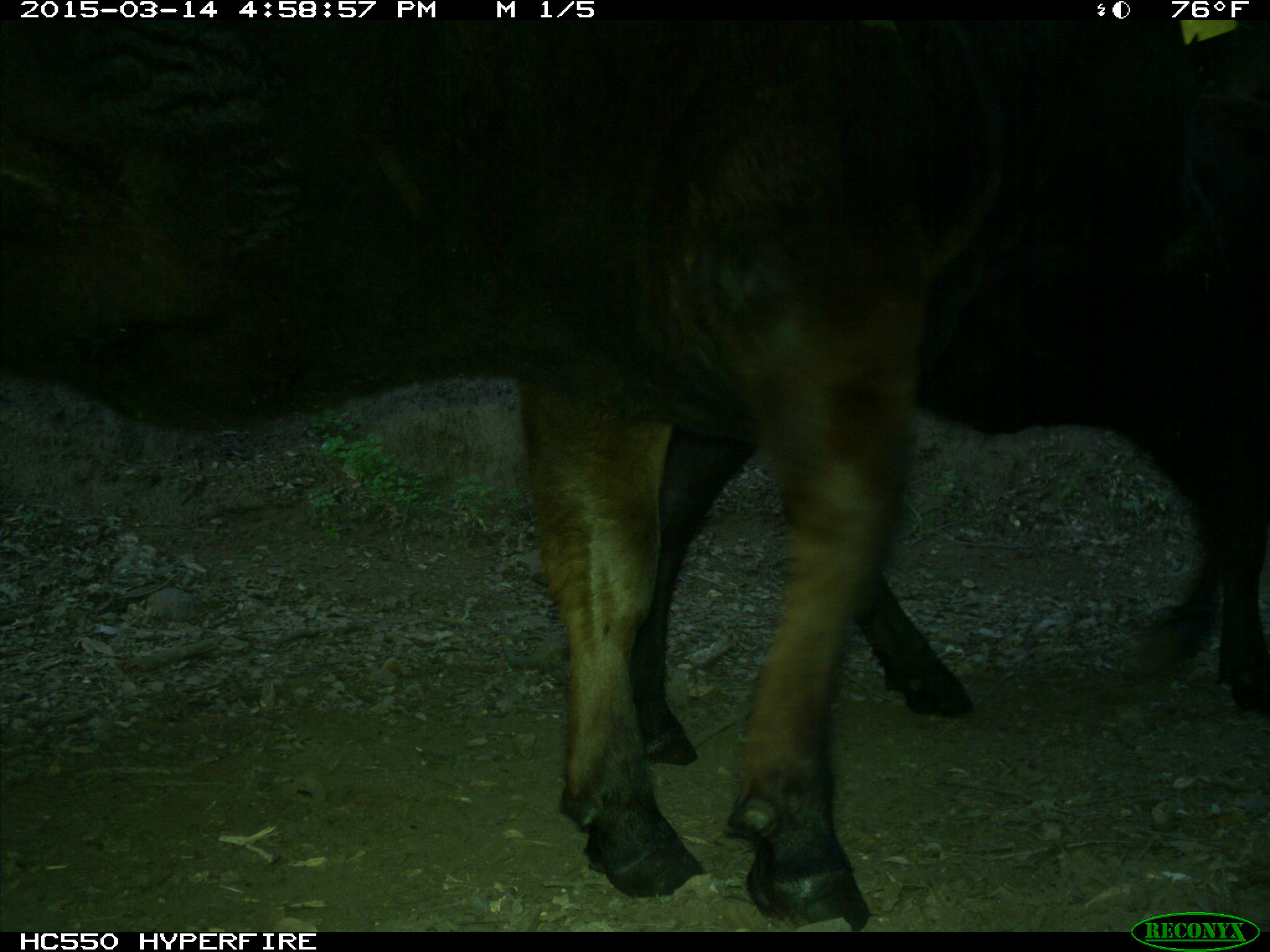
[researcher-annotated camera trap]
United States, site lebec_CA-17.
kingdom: Animalia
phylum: Chordata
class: Mammalia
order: Artiodactyla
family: Bovidae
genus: Bos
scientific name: Bos taurus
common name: domestic cow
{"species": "Bos taurus (domestic cow)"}